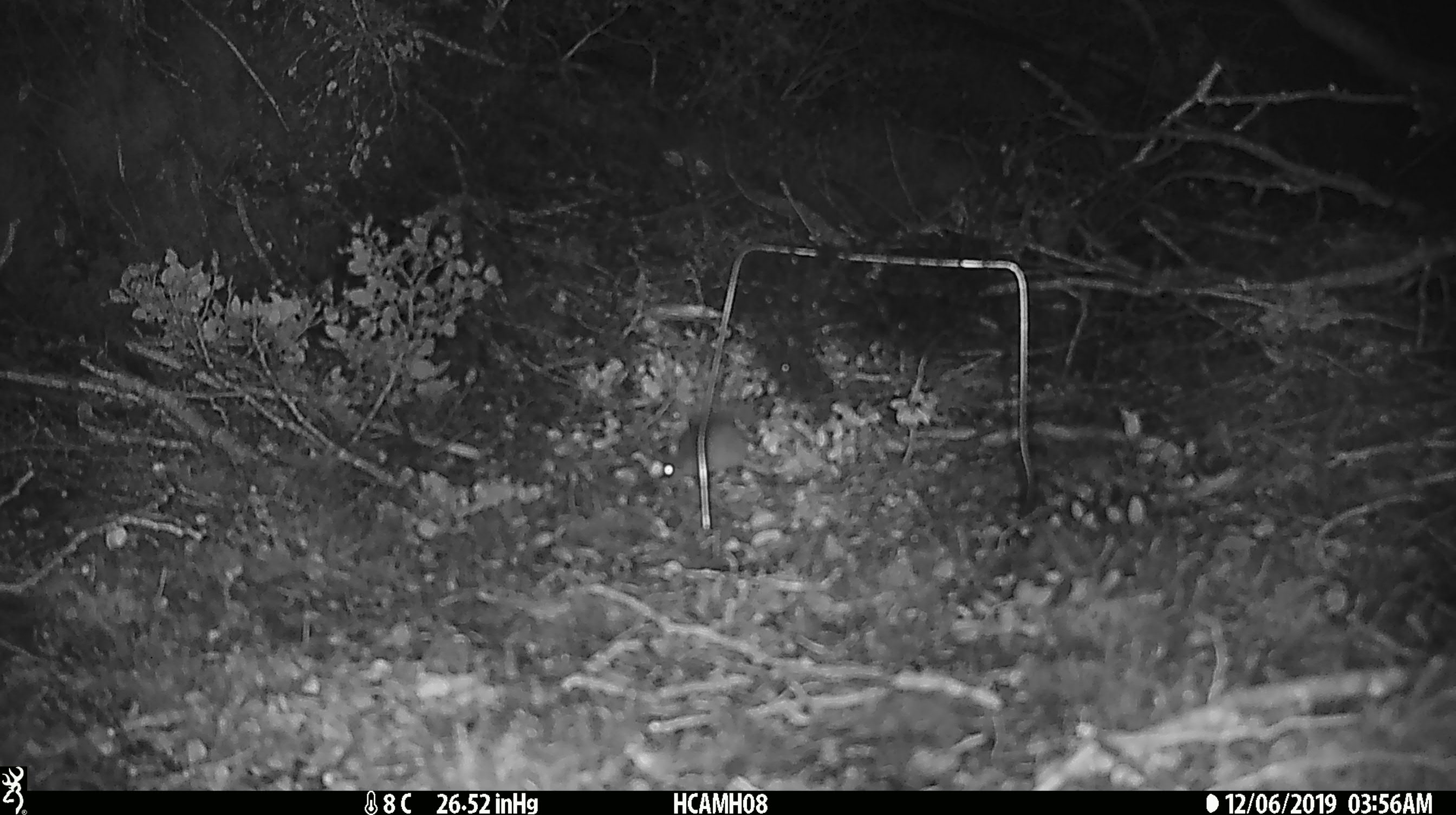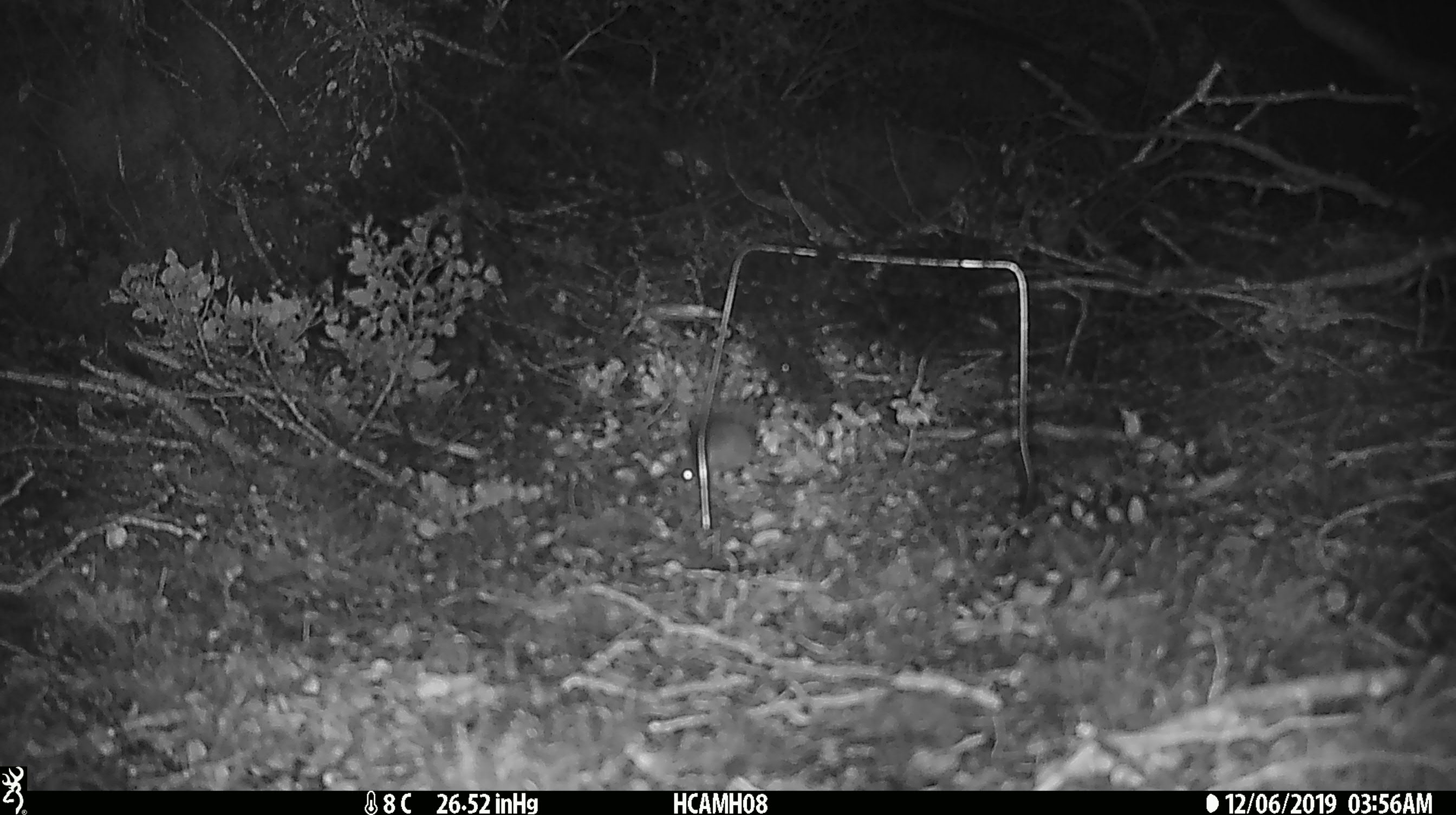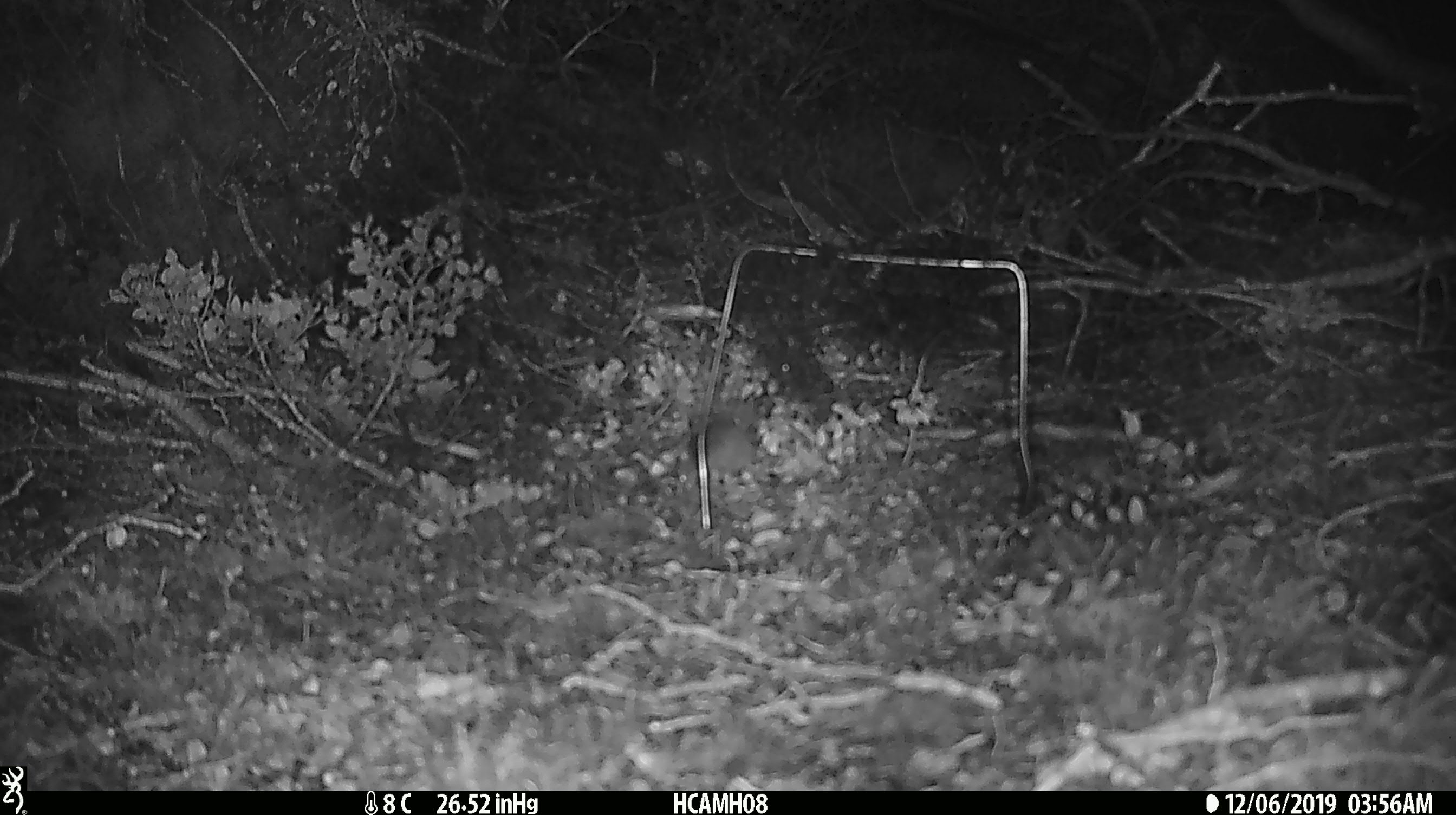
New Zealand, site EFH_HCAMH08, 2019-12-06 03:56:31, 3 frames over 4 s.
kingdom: Animalia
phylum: Chordata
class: Mammalia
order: Rodentia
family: Muridae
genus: Mus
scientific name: Mus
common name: mouse